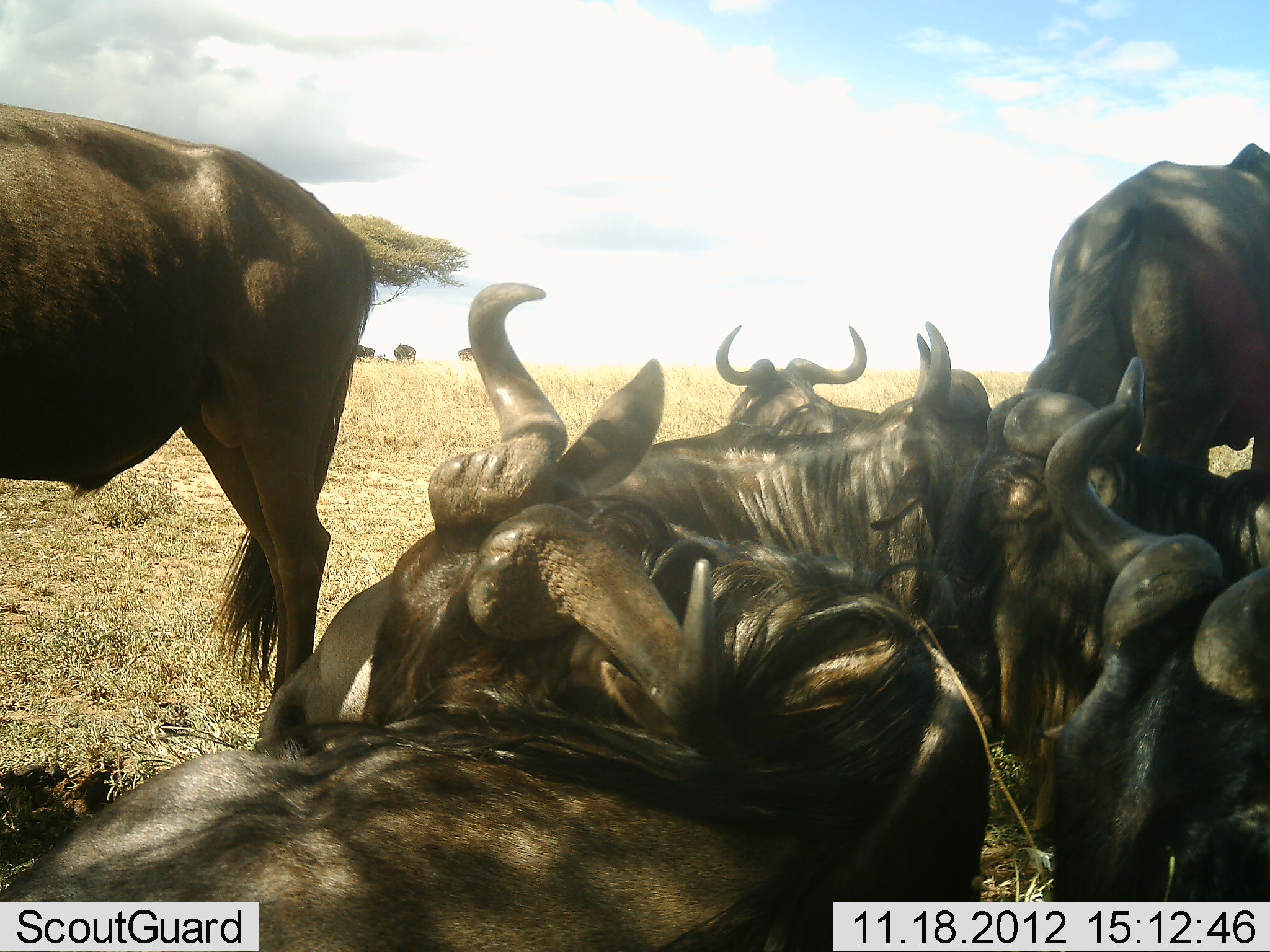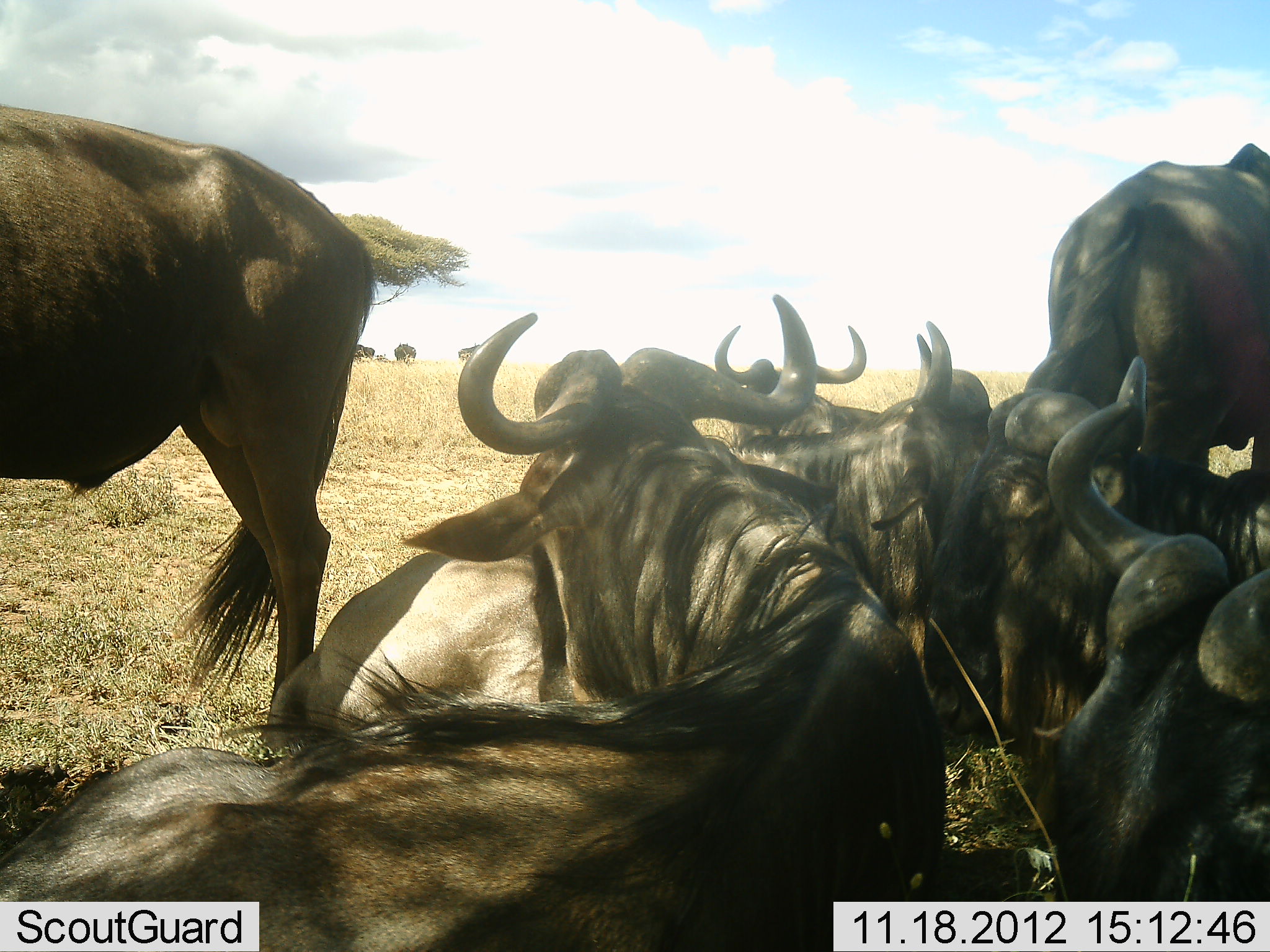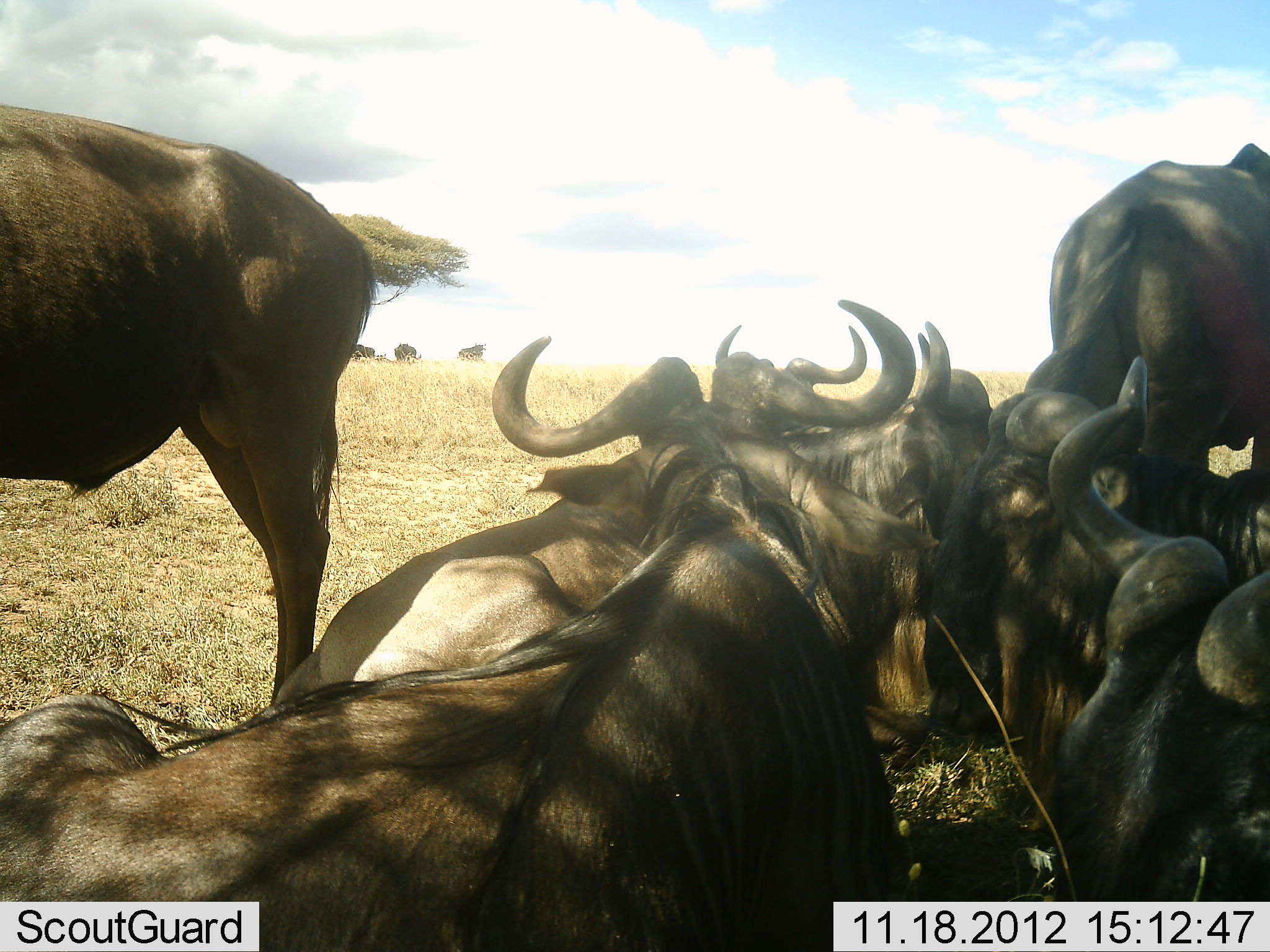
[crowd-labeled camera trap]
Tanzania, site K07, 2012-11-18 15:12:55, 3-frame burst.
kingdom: Animalia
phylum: Chordata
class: Mammalia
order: Artiodactyla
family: Bovidae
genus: Connochaetes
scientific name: Connochaetes taurinus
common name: blue wildebeest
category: wildebeest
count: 7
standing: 50%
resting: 100%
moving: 0%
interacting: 10%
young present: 0%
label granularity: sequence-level